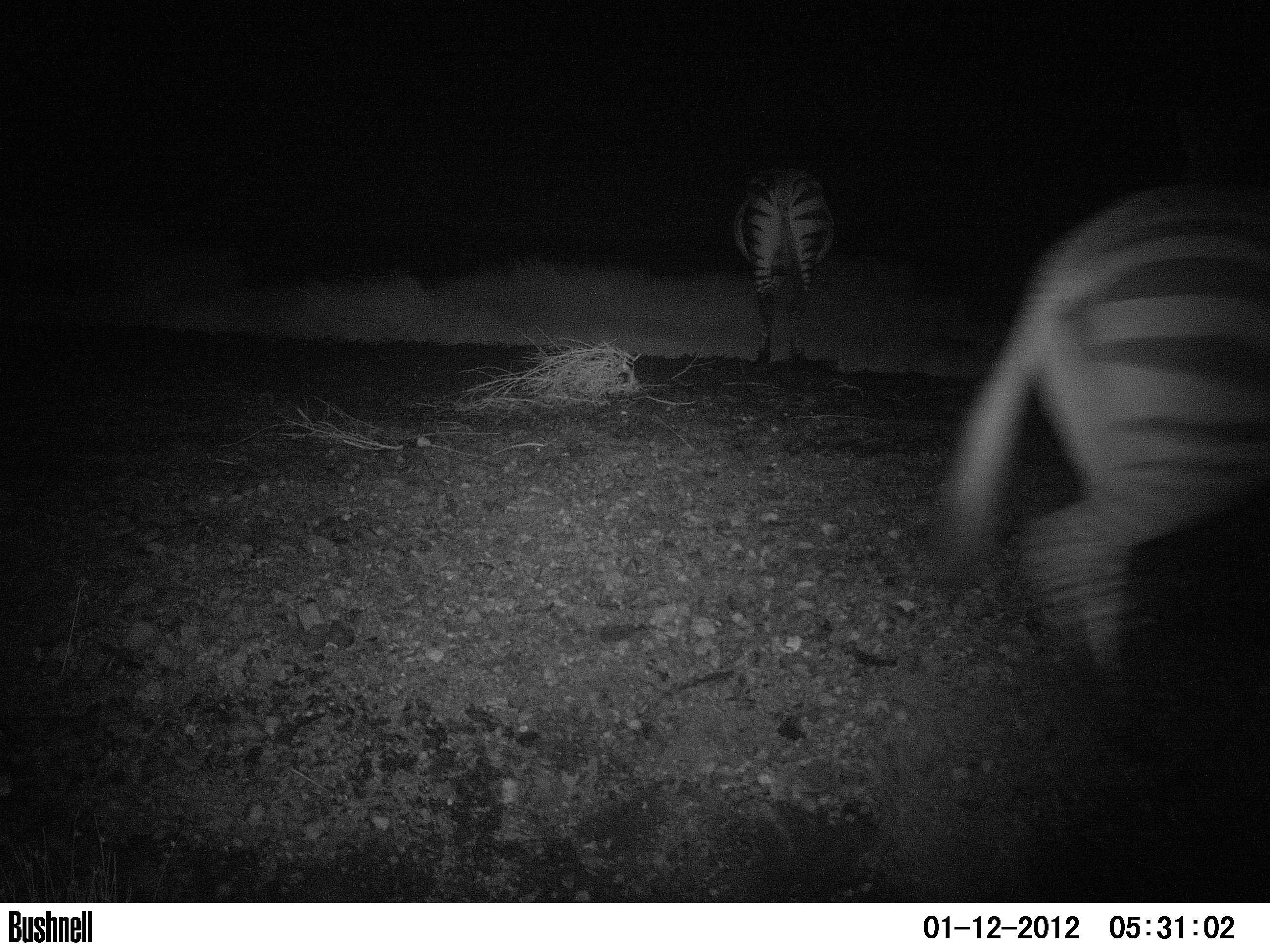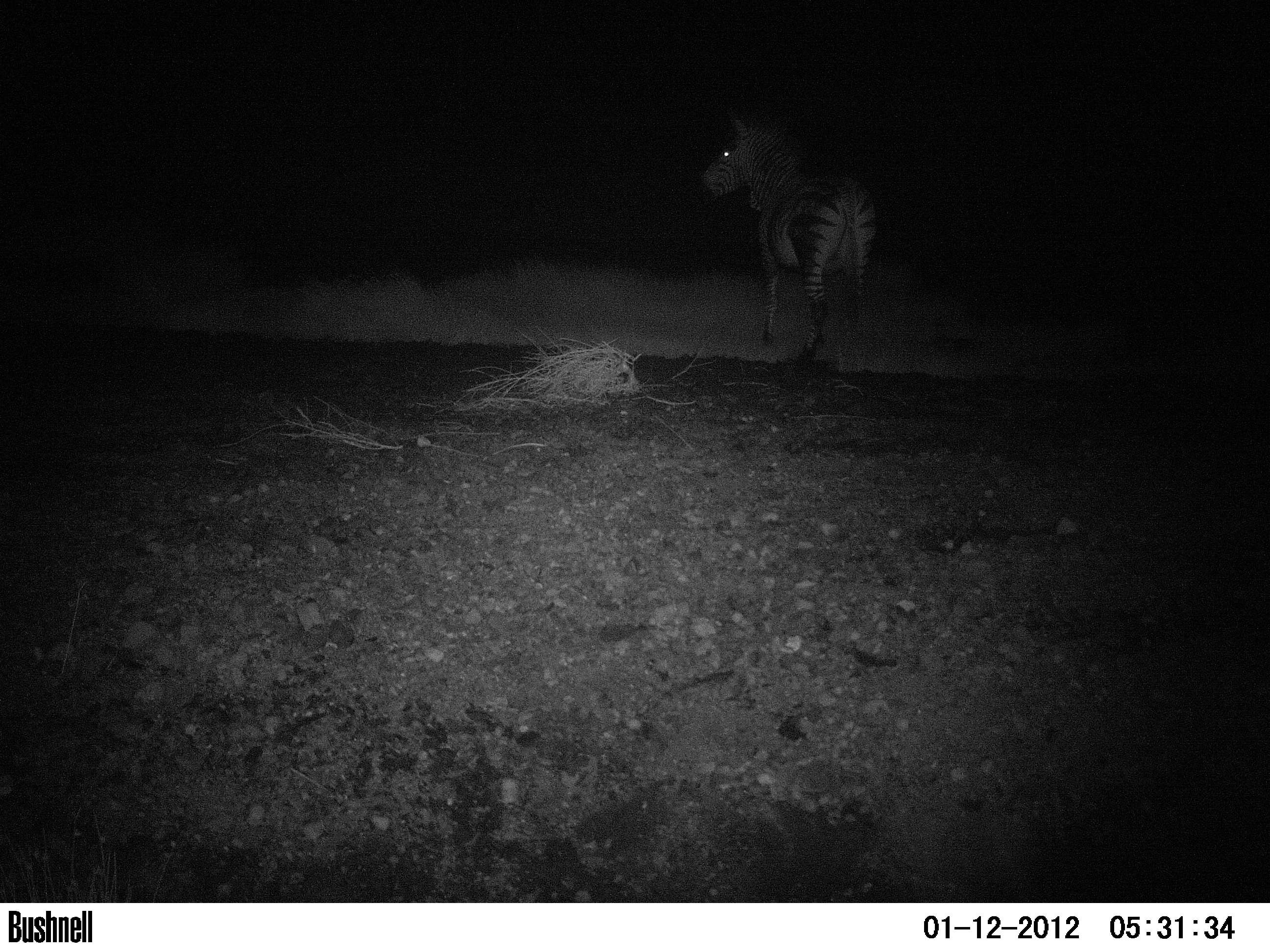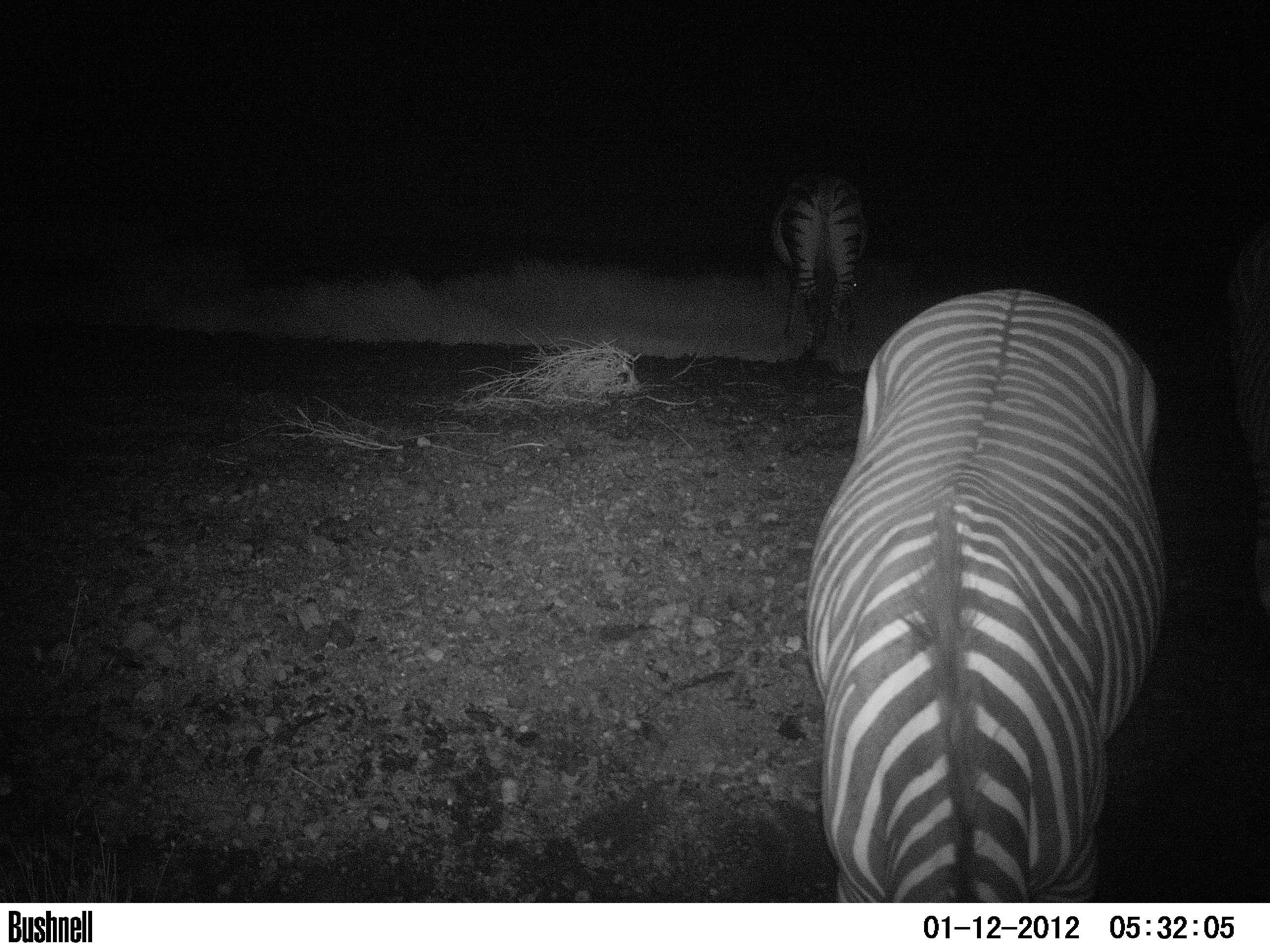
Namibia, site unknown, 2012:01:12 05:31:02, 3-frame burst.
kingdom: Animalia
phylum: Chordata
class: Mammalia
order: Perissodactyla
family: Equidae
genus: Equus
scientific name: Equus zebra hartmannae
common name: hartmann's mountain zebra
Equus zebra hartmannae (hartmann's mountain zebra).